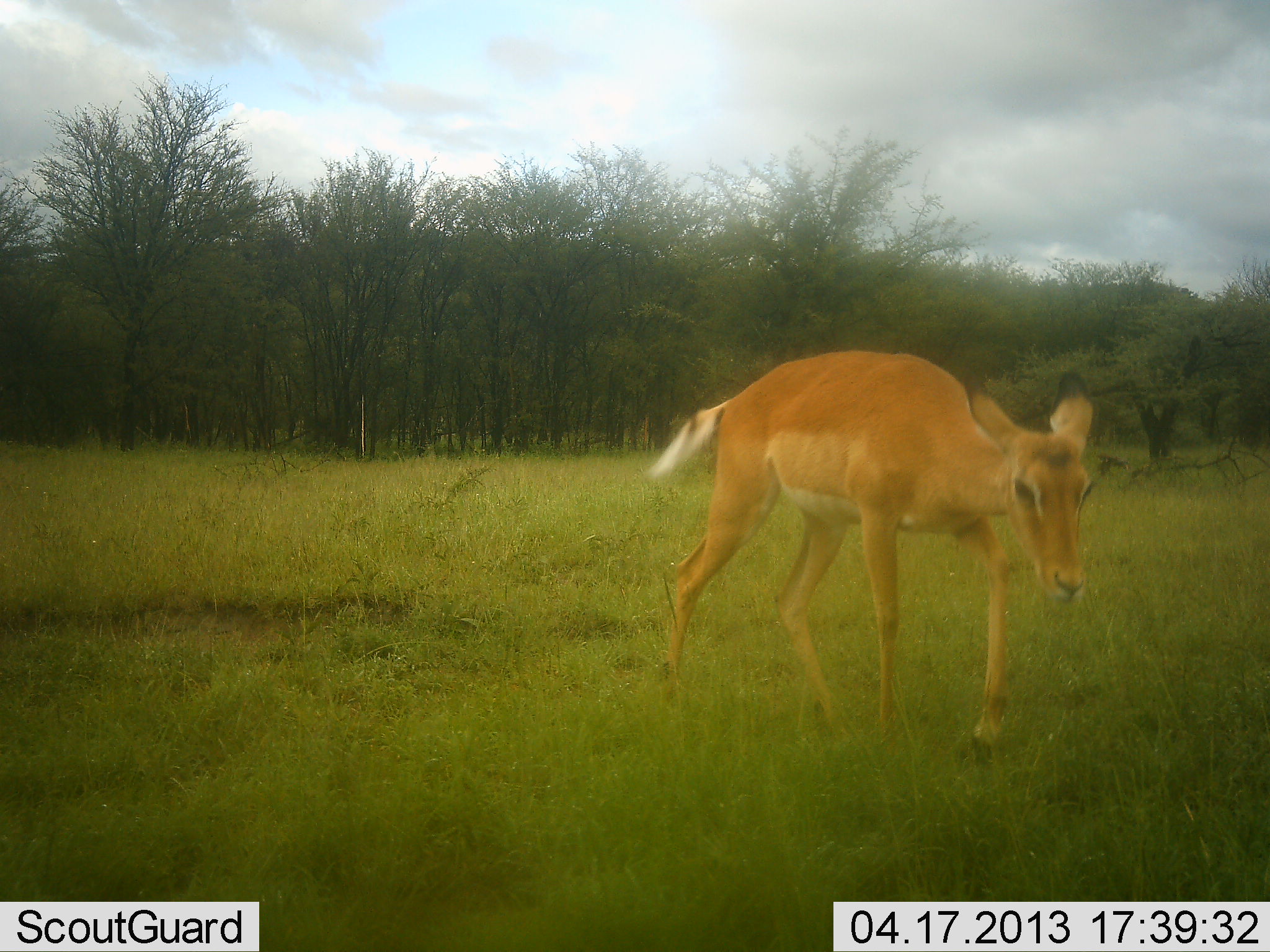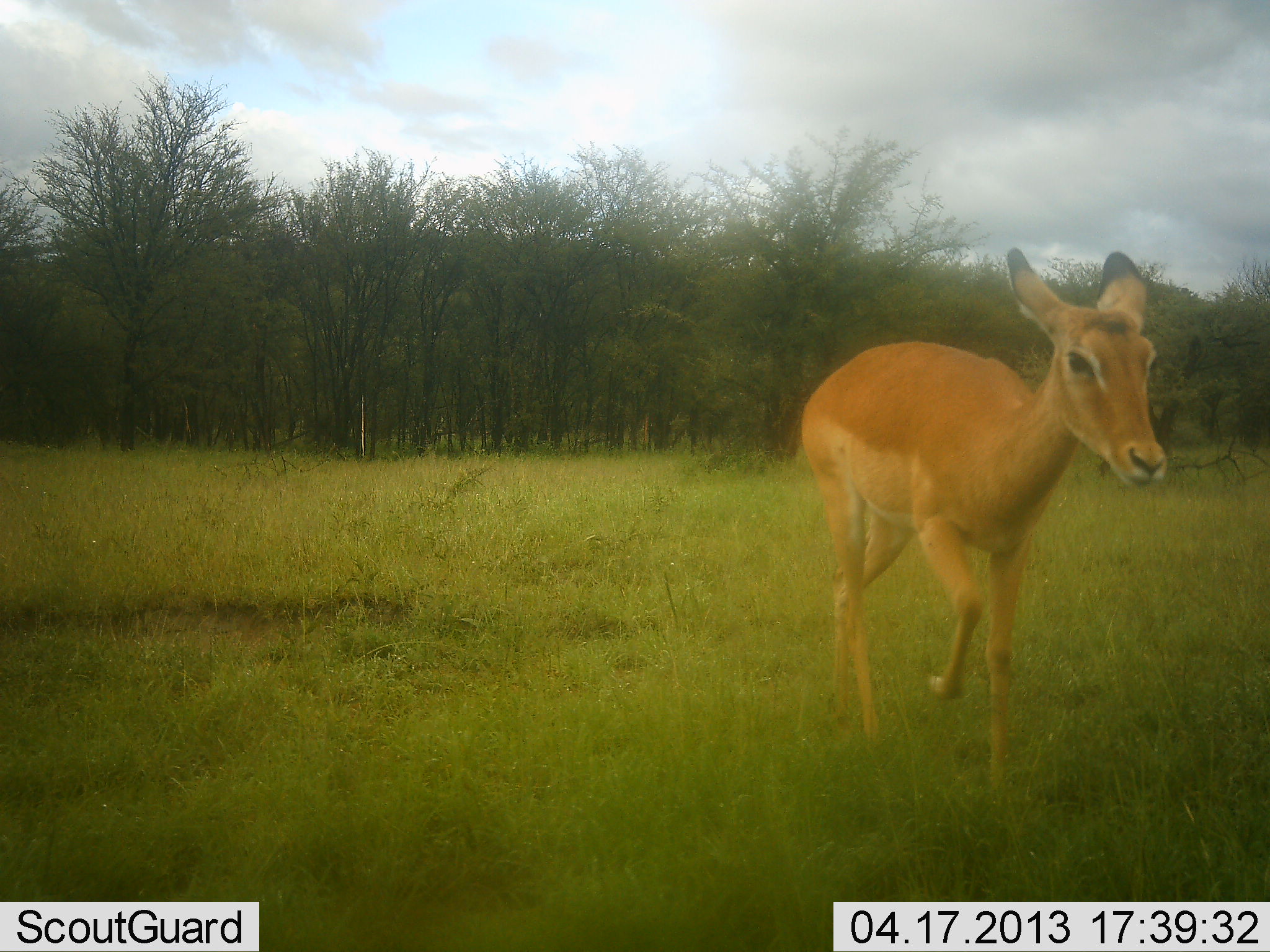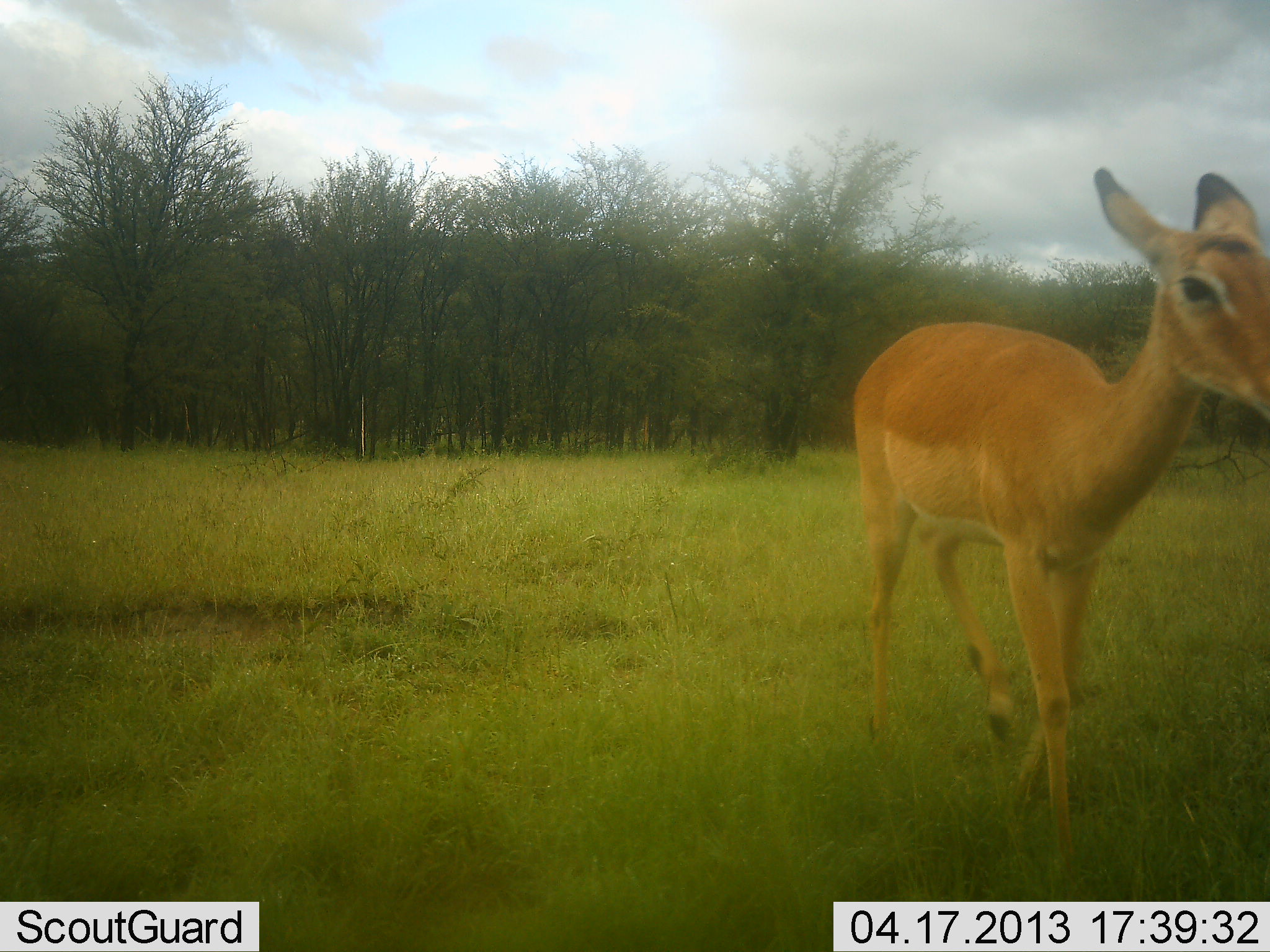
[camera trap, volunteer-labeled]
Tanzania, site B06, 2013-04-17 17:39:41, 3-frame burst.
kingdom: Animalia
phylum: Chordata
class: Mammalia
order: Artiodactyla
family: Bovidae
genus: Aepyceros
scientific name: Aepyceros melampus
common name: impala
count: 1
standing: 9%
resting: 0%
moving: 95%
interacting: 0%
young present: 18%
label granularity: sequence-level